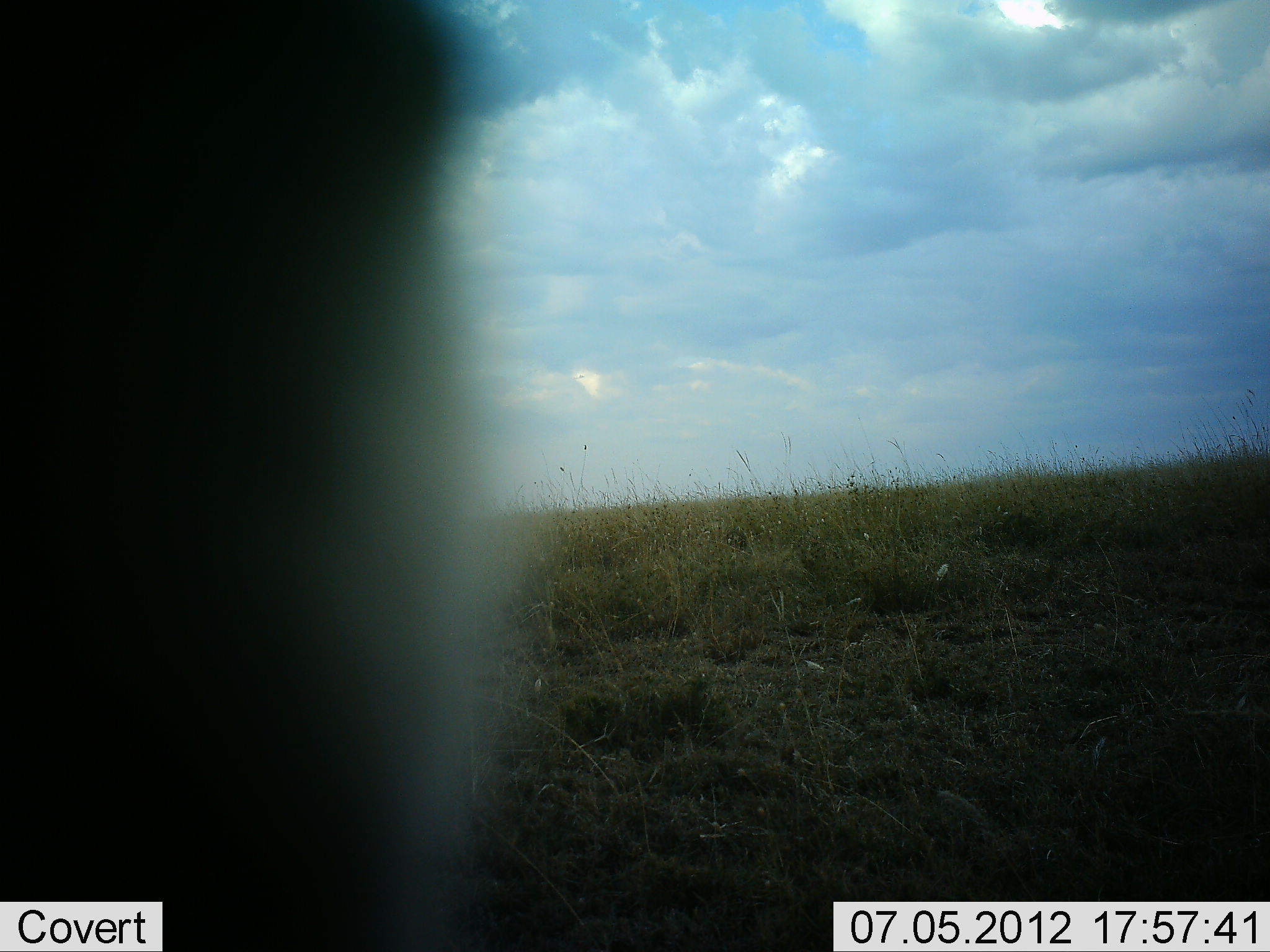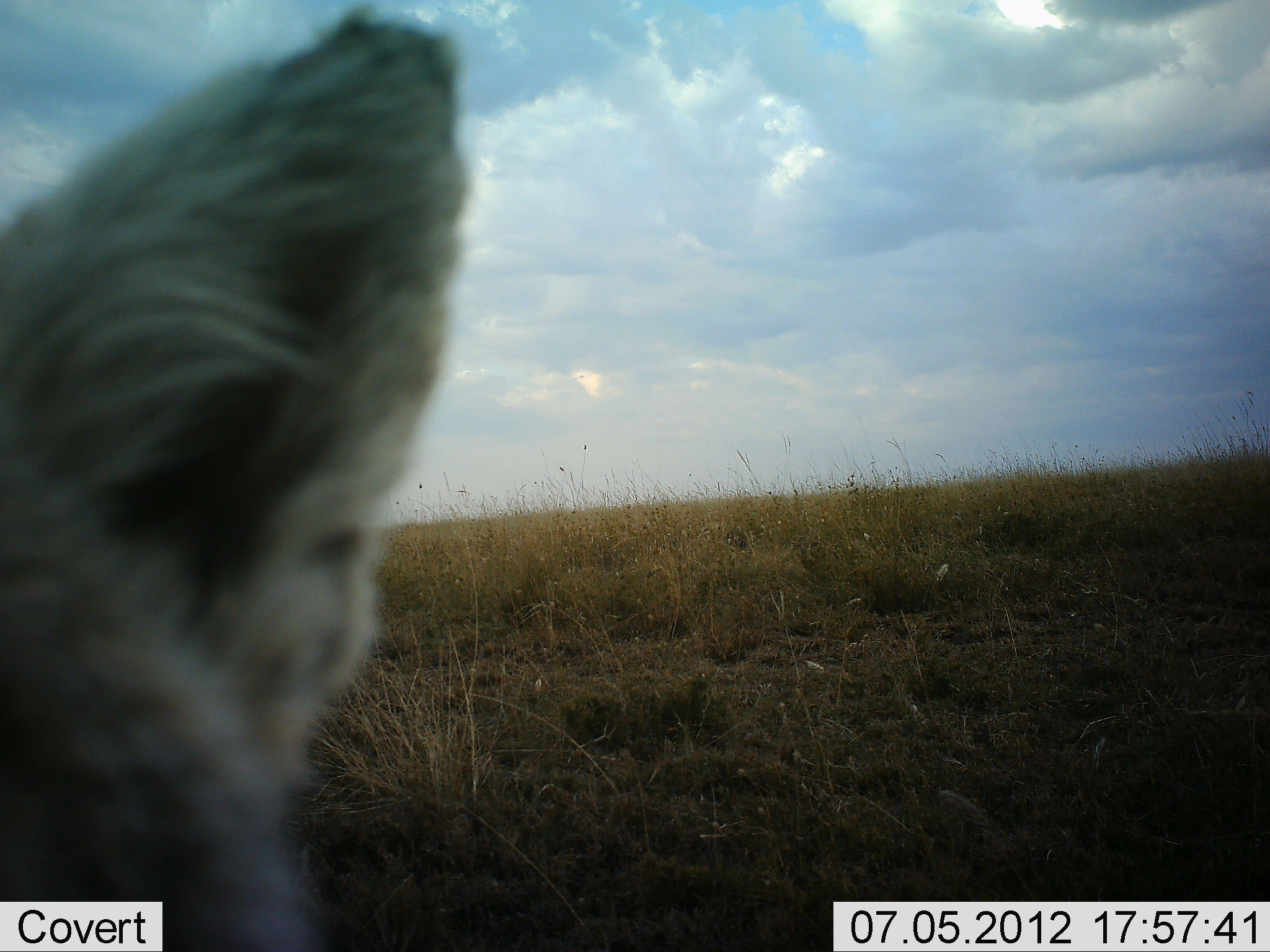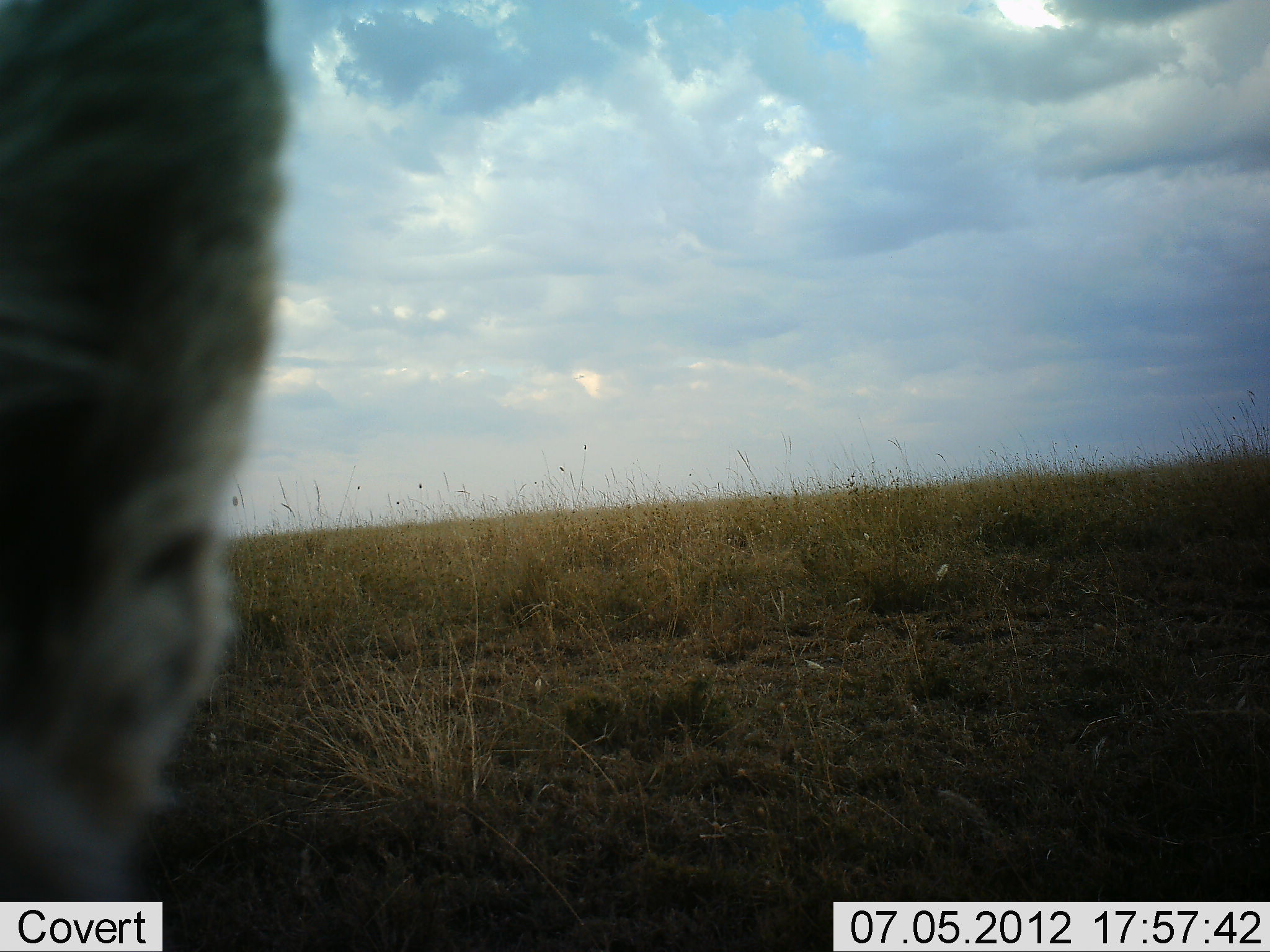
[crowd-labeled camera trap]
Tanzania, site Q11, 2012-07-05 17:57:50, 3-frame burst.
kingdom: Animalia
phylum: Chordata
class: Mammalia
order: Carnivora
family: Canidae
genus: Lupulella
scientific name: Lupulella mesomelas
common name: black-backed jackal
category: jackal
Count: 1.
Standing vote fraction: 33%.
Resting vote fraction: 0%.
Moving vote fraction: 67%.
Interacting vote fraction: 0%.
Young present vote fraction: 0%.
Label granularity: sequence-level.